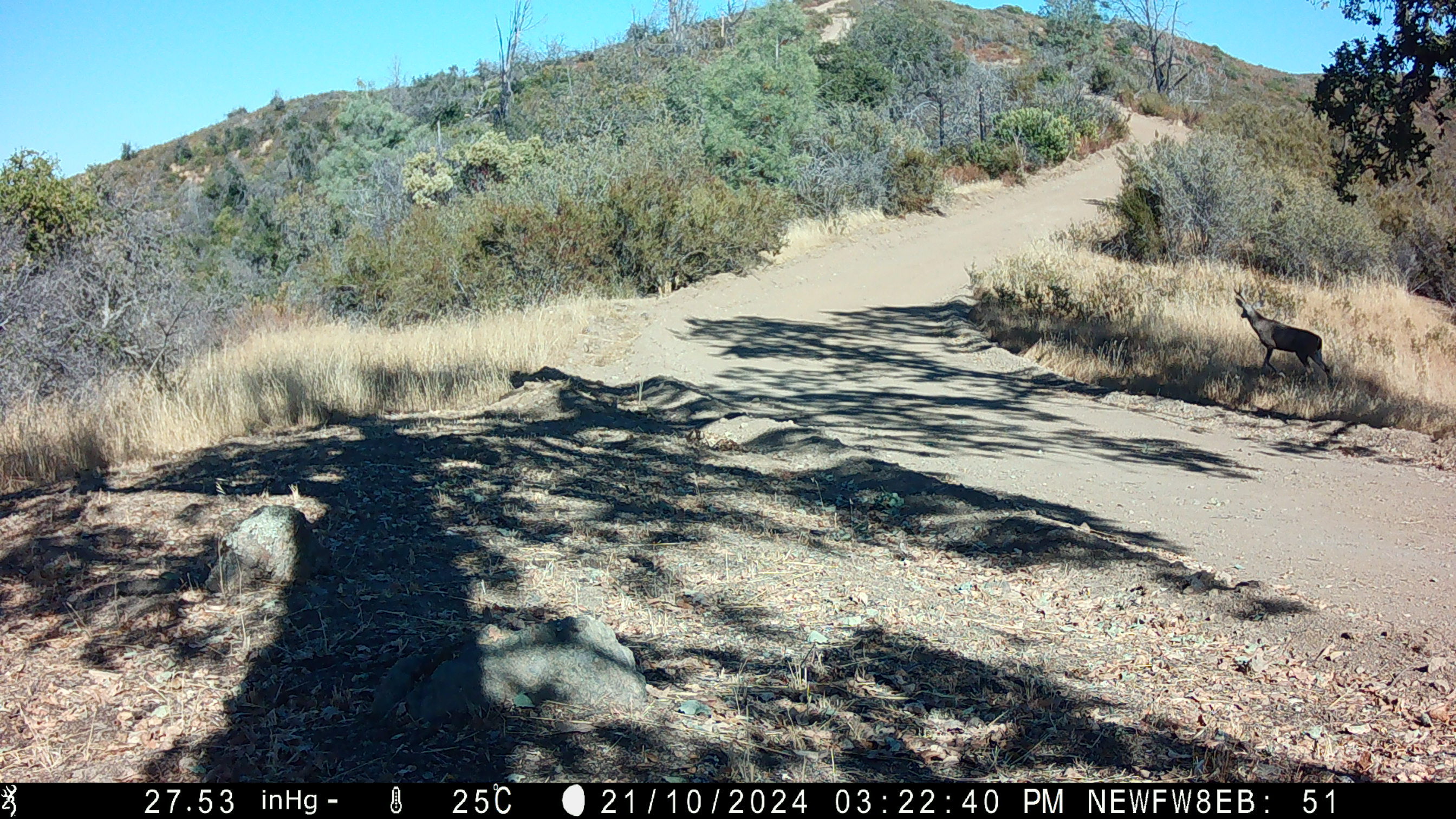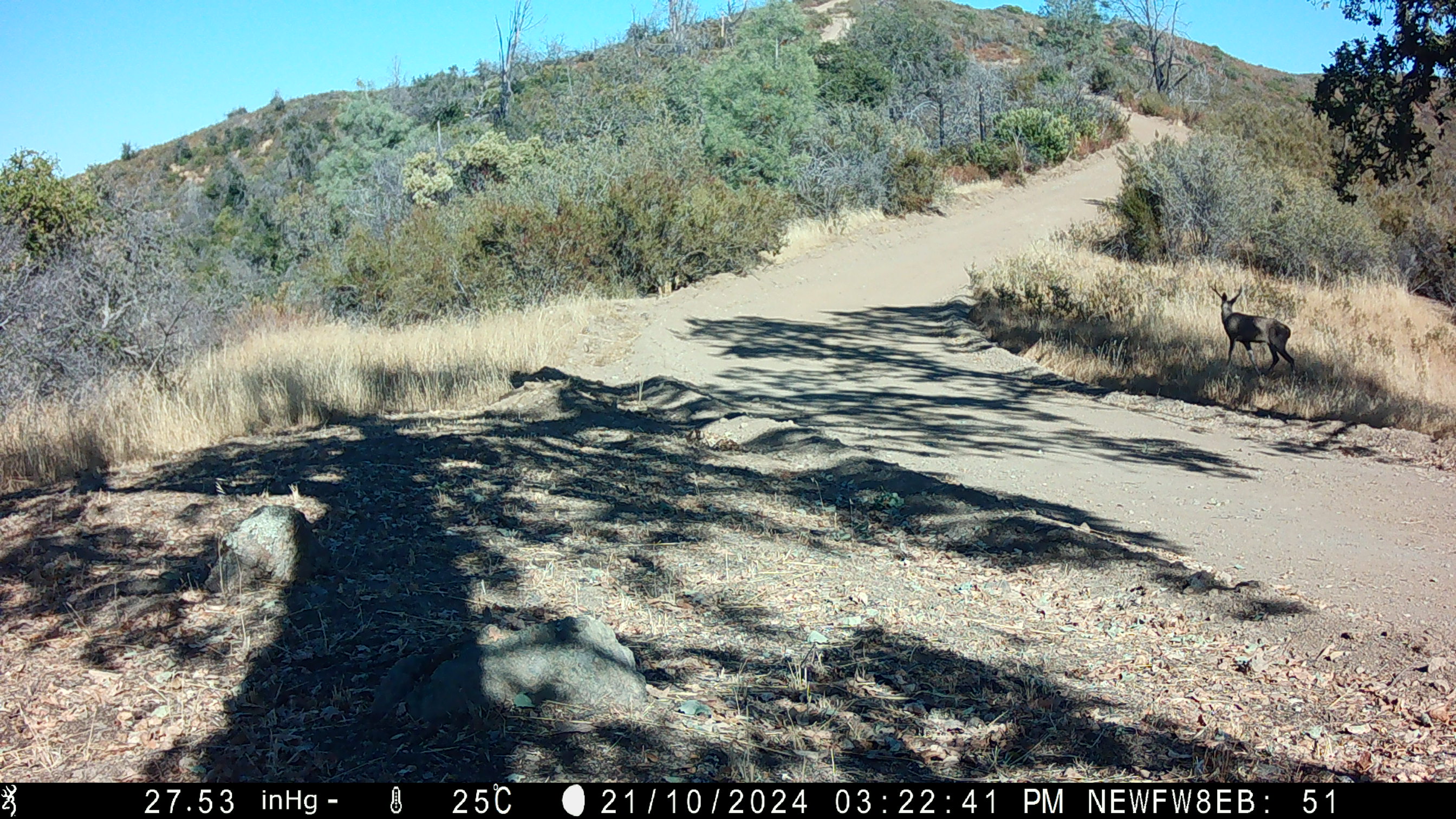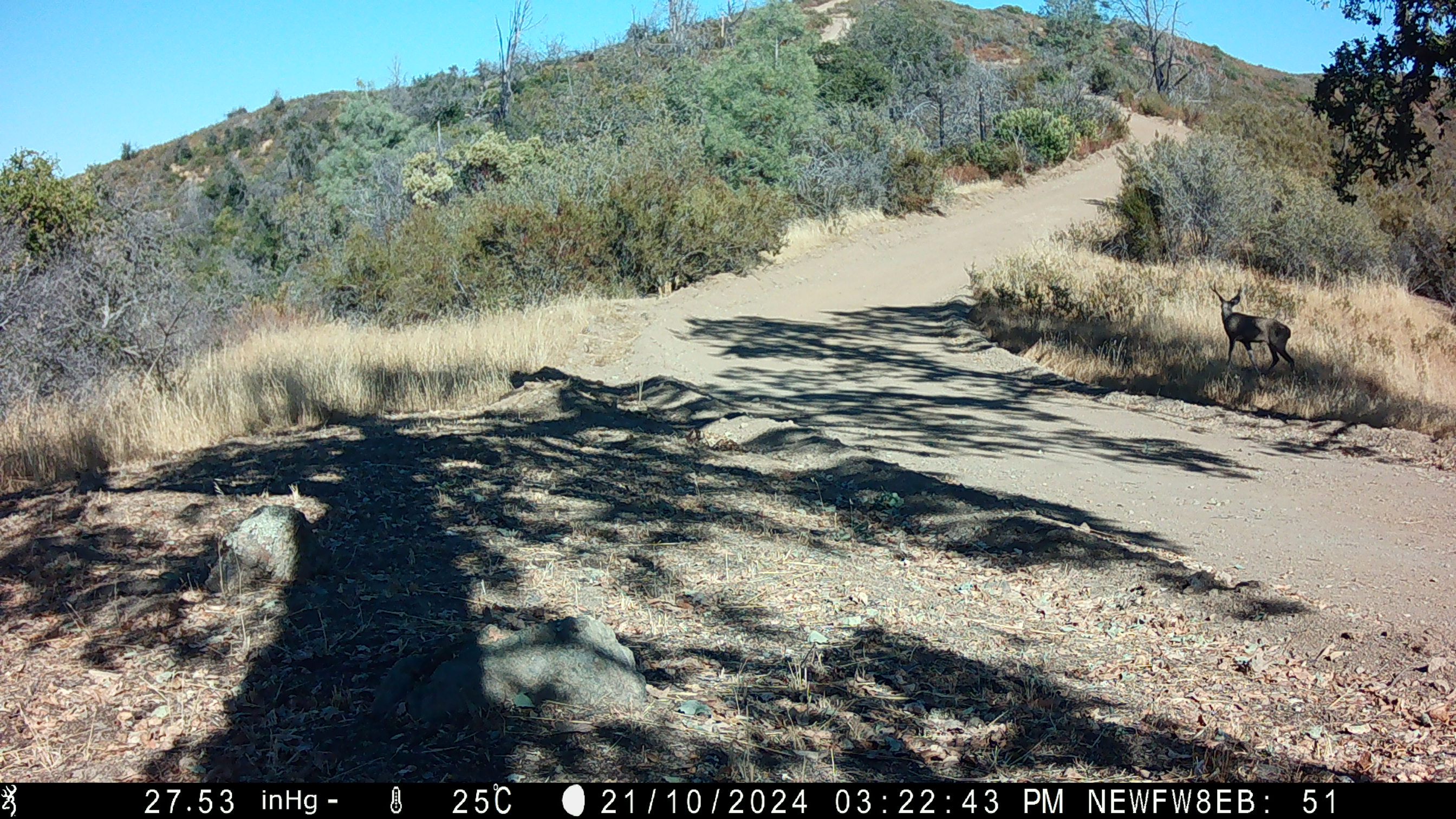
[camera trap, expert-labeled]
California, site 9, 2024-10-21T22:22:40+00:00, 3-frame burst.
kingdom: Animalia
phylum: Chordata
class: Mammalia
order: Artiodactyla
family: Cervidae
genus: Odocoileus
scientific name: Odocoileus hemionus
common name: mule deer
Mule deer (Odocoileus hemionus).